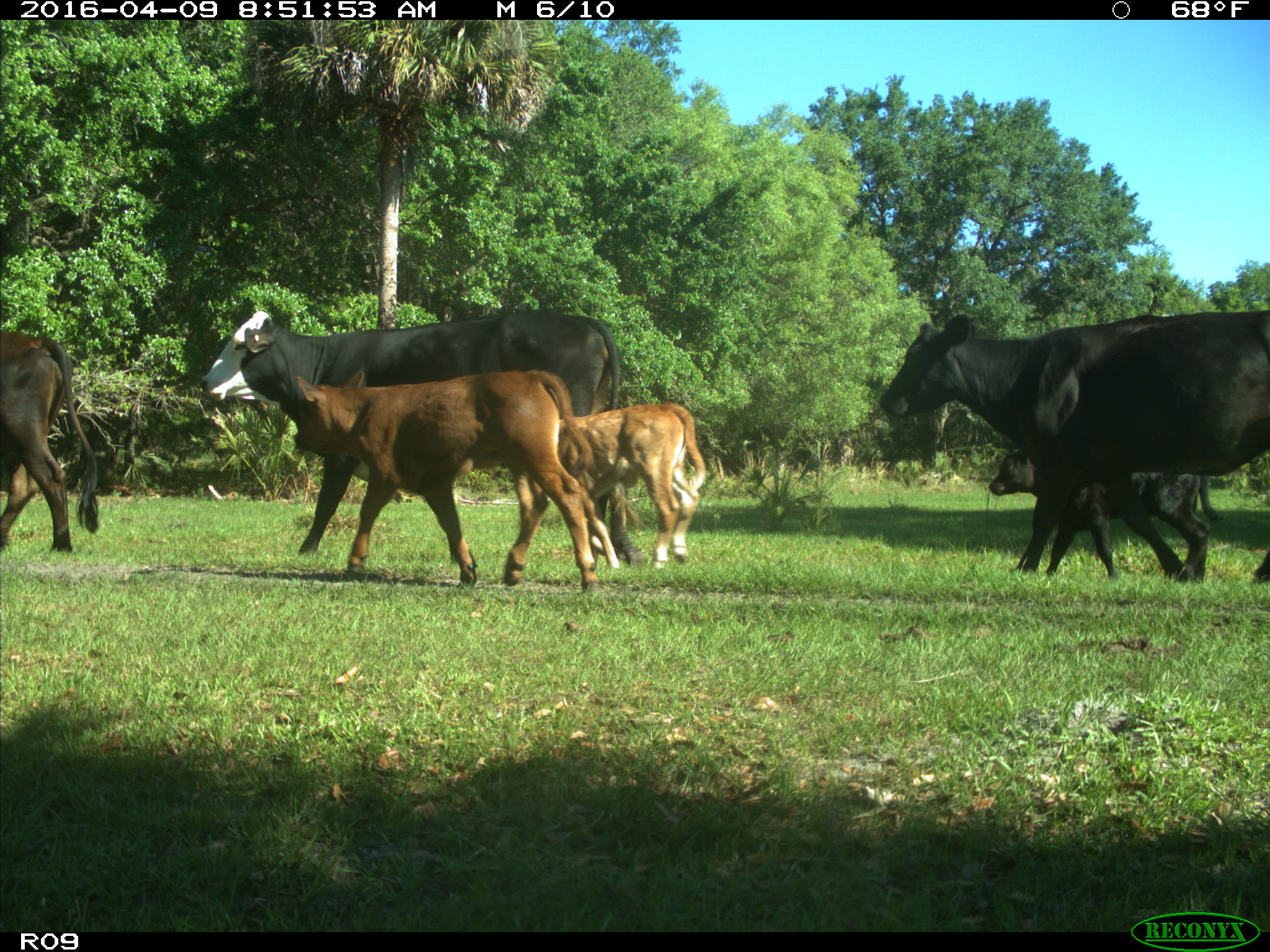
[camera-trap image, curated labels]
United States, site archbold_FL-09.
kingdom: Animalia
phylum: Chordata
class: Mammalia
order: Artiodactyla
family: Bovidae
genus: Bos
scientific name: Bos taurus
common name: domestic cow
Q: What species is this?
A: Bos taurus (domestic cow).